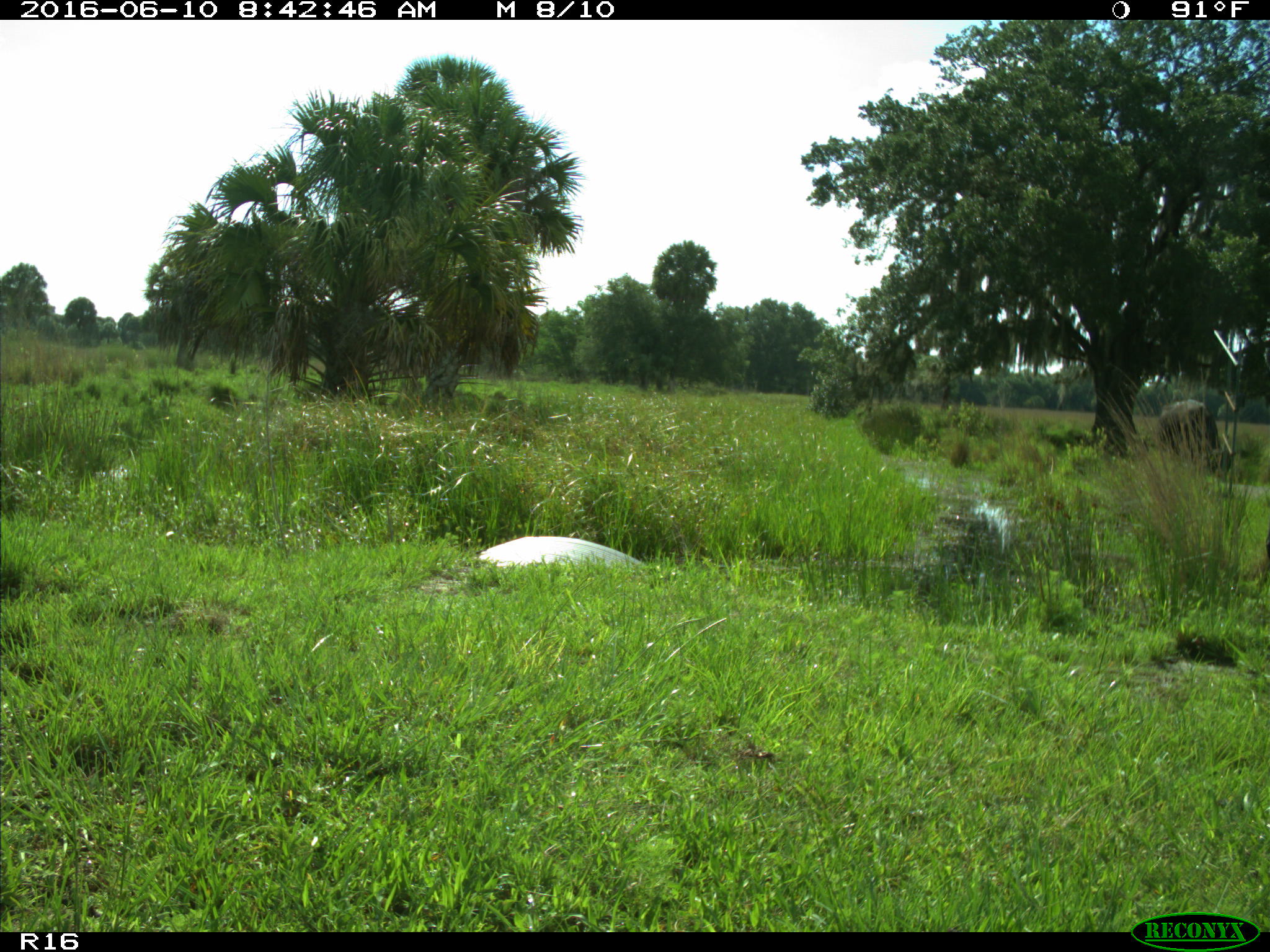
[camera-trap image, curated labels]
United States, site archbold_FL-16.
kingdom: Animalia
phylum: Chordata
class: Mammalia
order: Artiodactyla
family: Bovidae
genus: Bos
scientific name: Bos taurus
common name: domestic cow